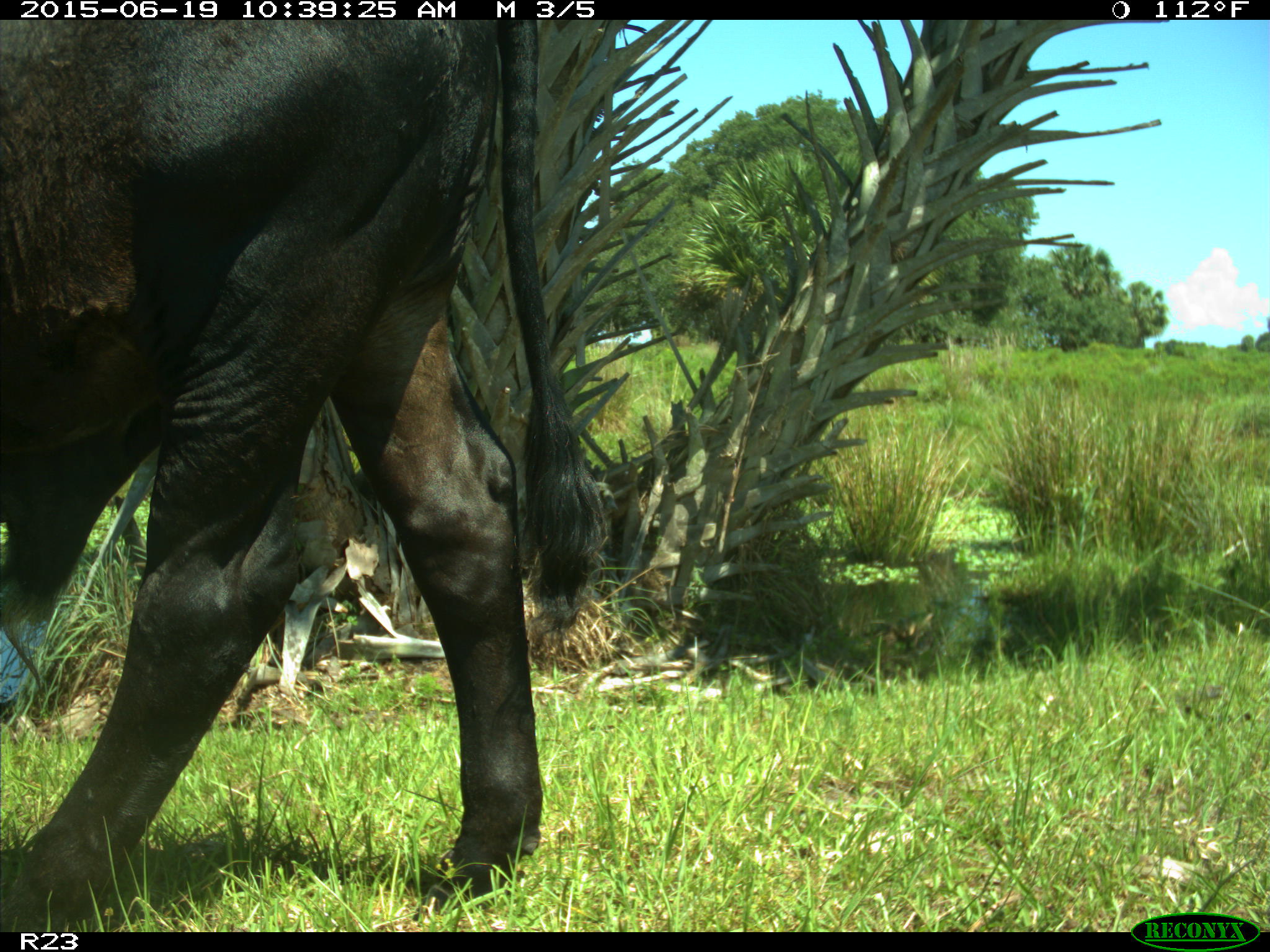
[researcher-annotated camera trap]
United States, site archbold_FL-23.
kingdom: Animalia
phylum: Chordata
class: Mammalia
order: Artiodactyla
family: Bovidae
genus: Bos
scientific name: Bos taurus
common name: domestic cow